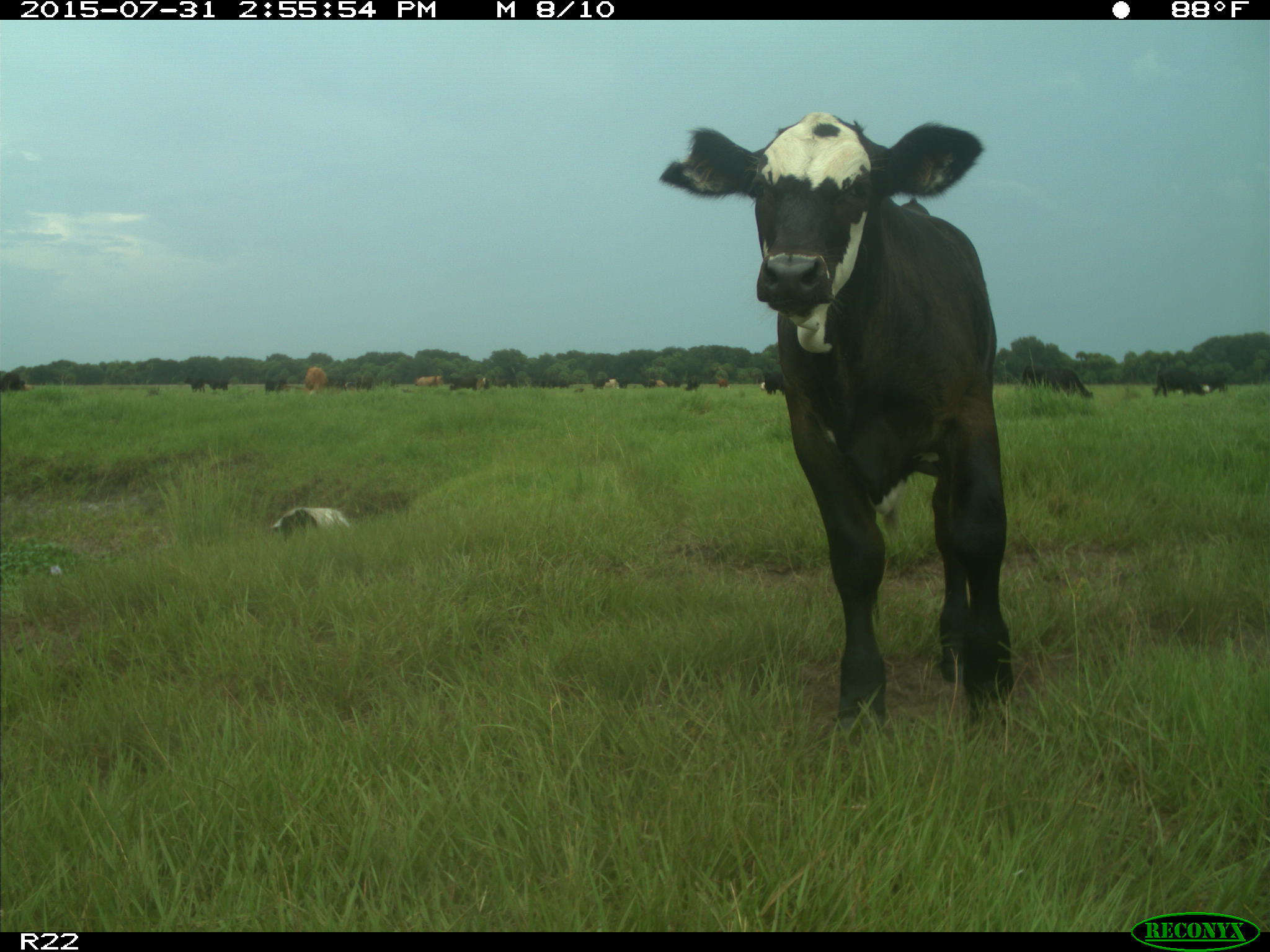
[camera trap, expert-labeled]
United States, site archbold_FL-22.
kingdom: Animalia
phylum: Chordata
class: Mammalia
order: Artiodactyla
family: Bovidae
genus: Bos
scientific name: Bos taurus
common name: domestic cow